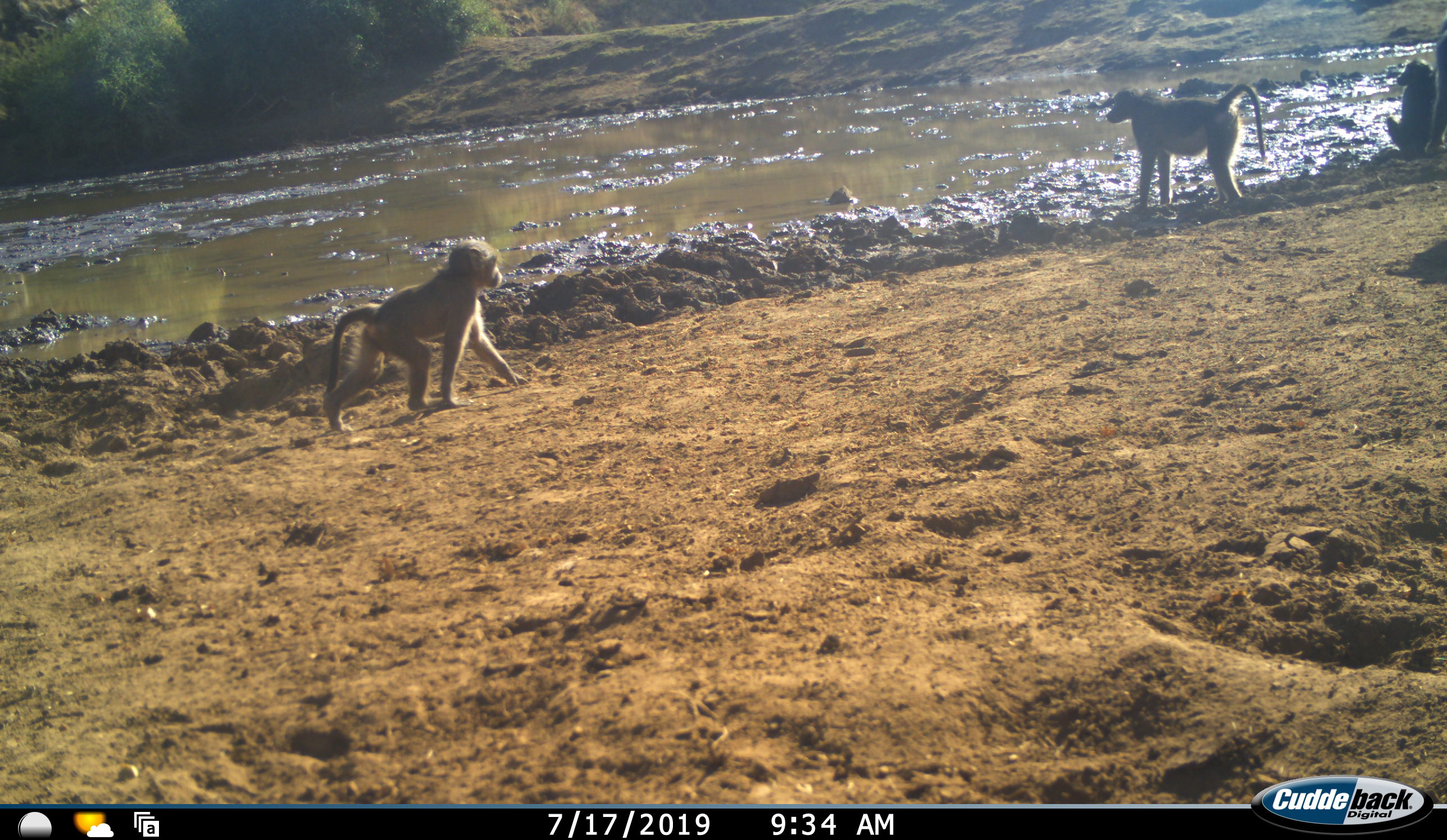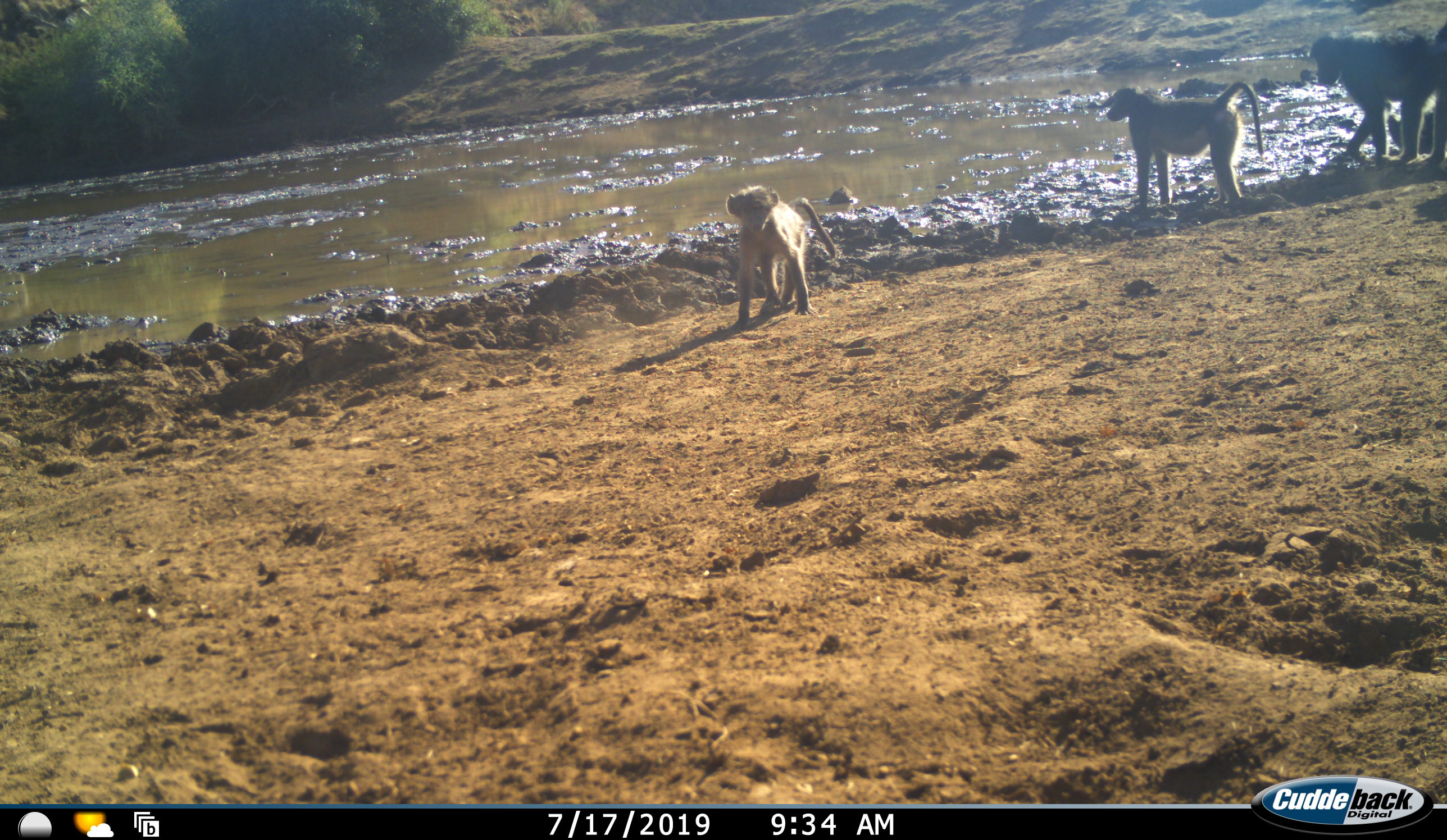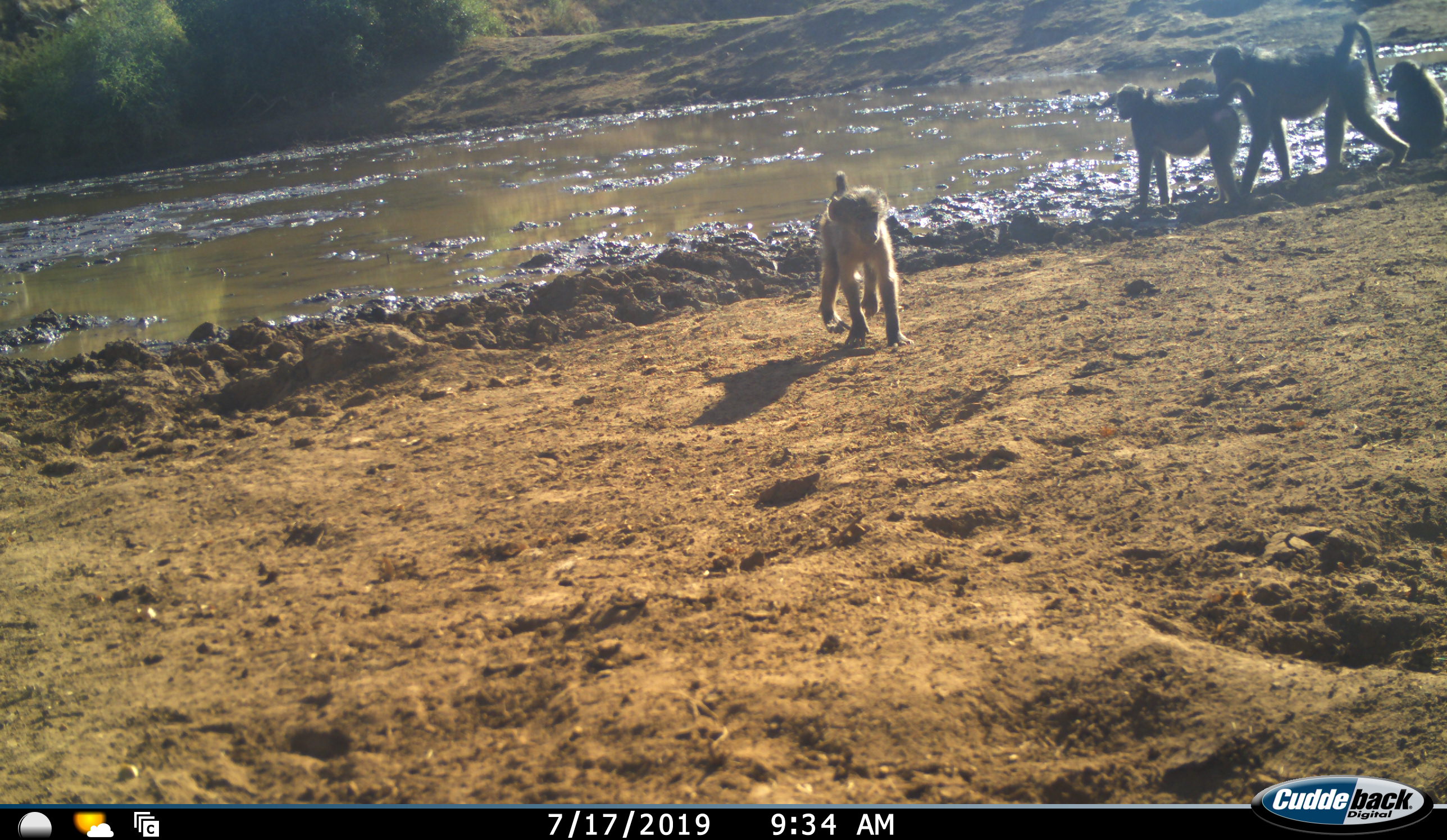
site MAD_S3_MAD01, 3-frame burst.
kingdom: Animalia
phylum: Chordata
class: Mammalia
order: Primates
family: Cercopithecidae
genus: Papio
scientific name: Papio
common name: baboon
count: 4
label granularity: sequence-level